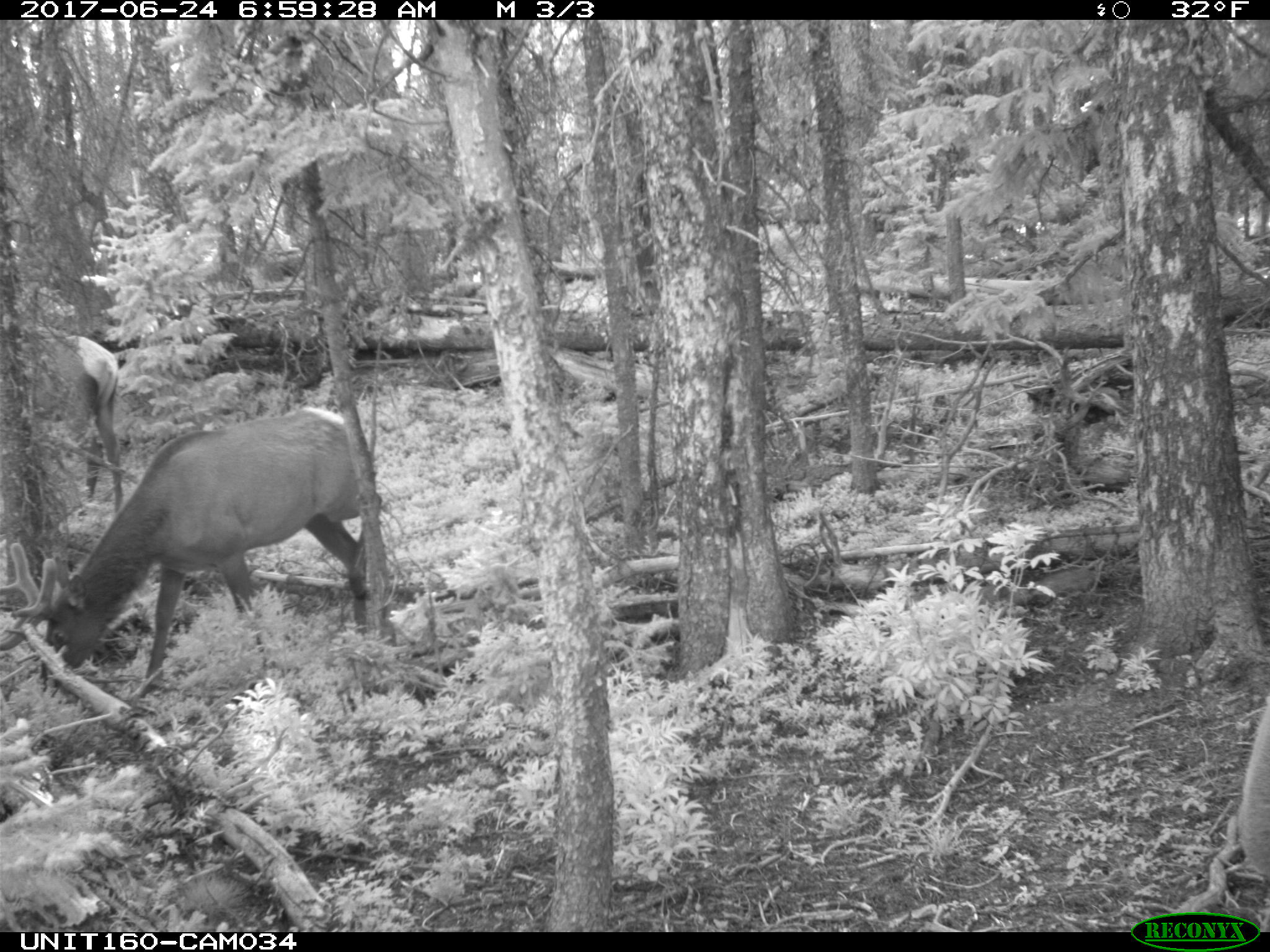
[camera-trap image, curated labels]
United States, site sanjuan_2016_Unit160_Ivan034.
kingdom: Animalia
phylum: Chordata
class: Mammalia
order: Artiodactyla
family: Cervidae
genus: Cervus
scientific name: Cervus elaphus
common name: red deer